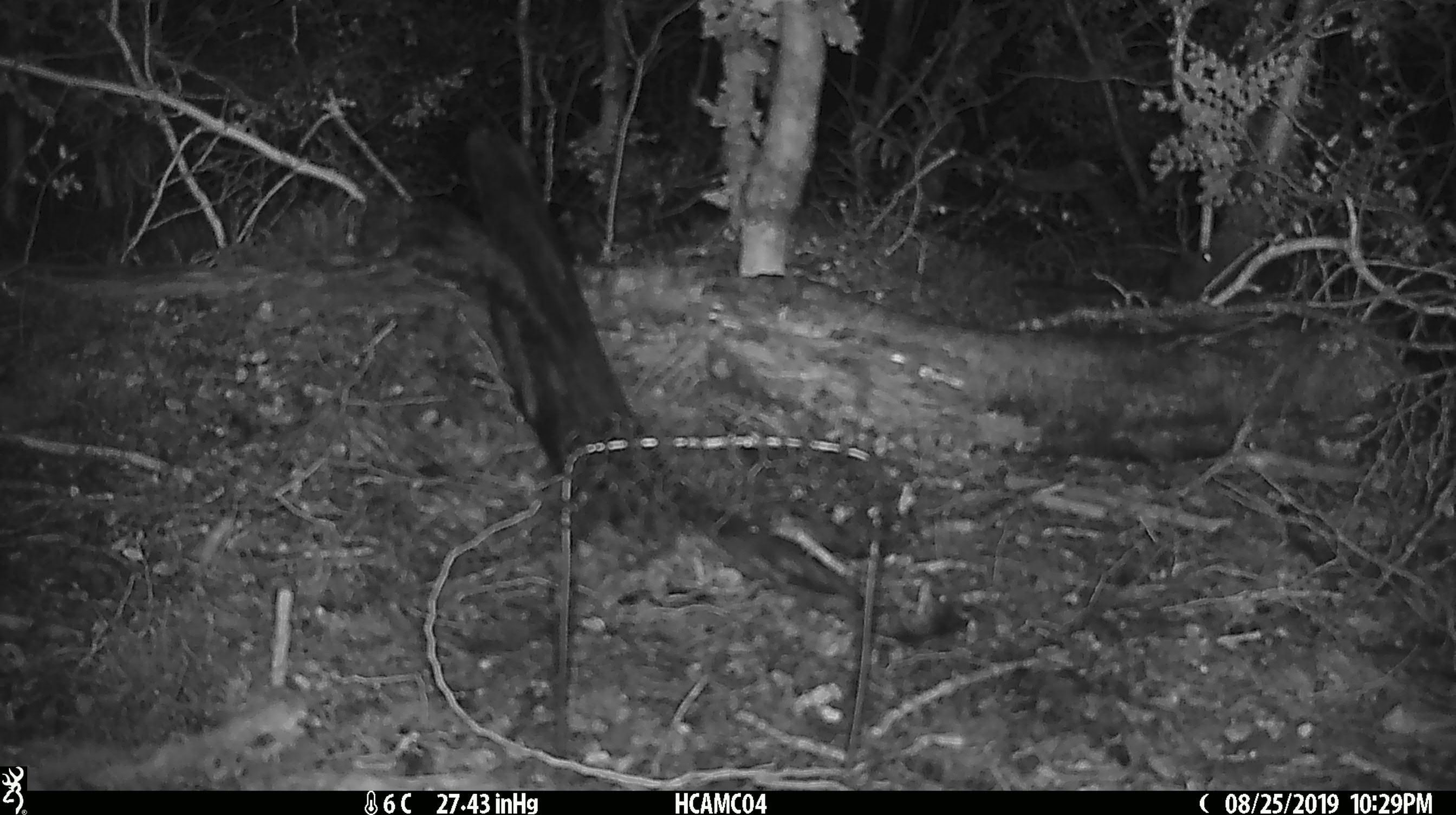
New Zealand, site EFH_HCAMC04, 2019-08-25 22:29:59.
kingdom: Animalia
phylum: Chordata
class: Mammalia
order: Rodentia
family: Muridae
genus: Mus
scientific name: Mus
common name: mouse